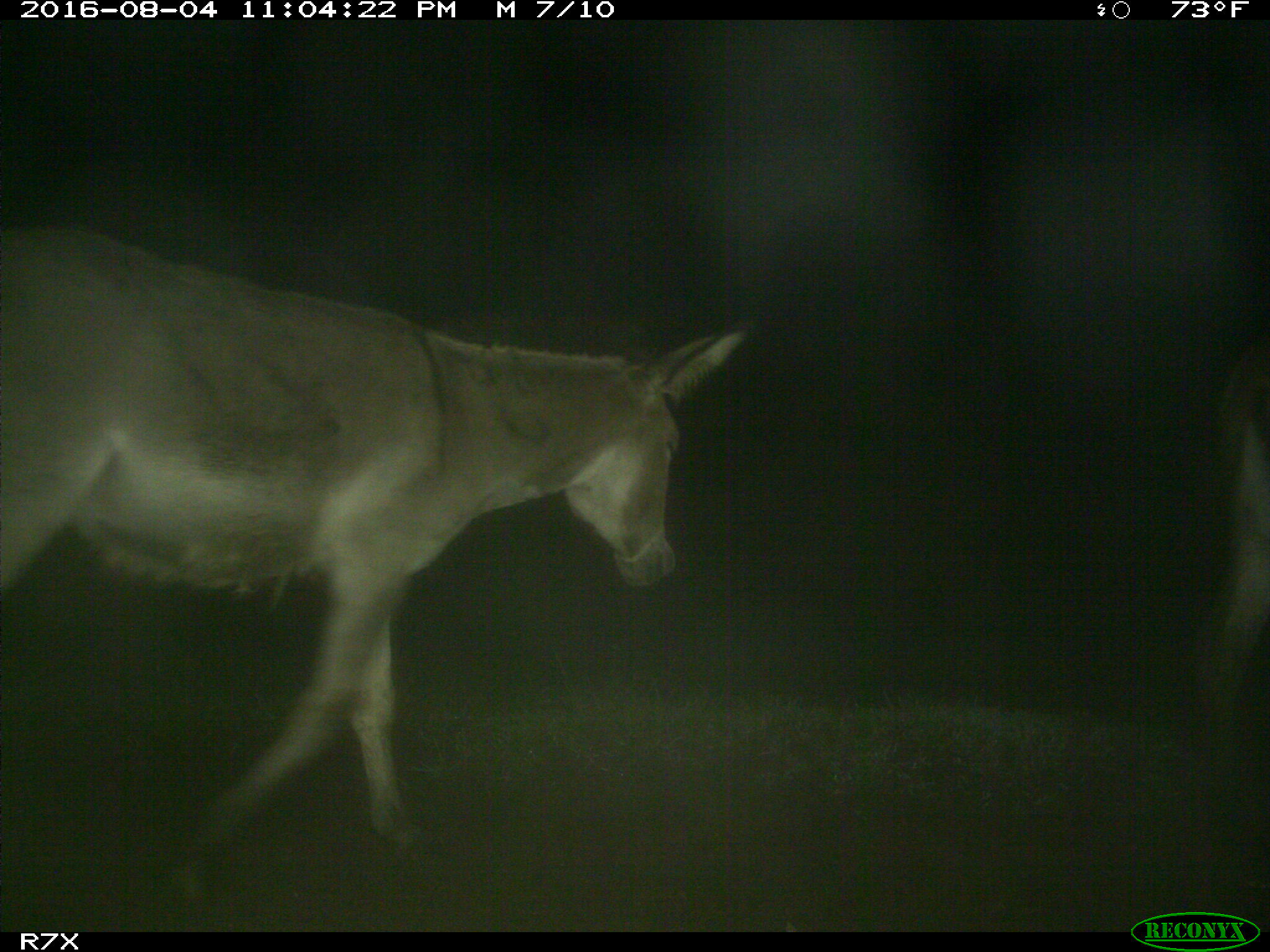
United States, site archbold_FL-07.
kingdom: Animalia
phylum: Chordata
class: Mammalia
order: Perissodactyla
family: Equidae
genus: Equus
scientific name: Equus africanus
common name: african wild ass